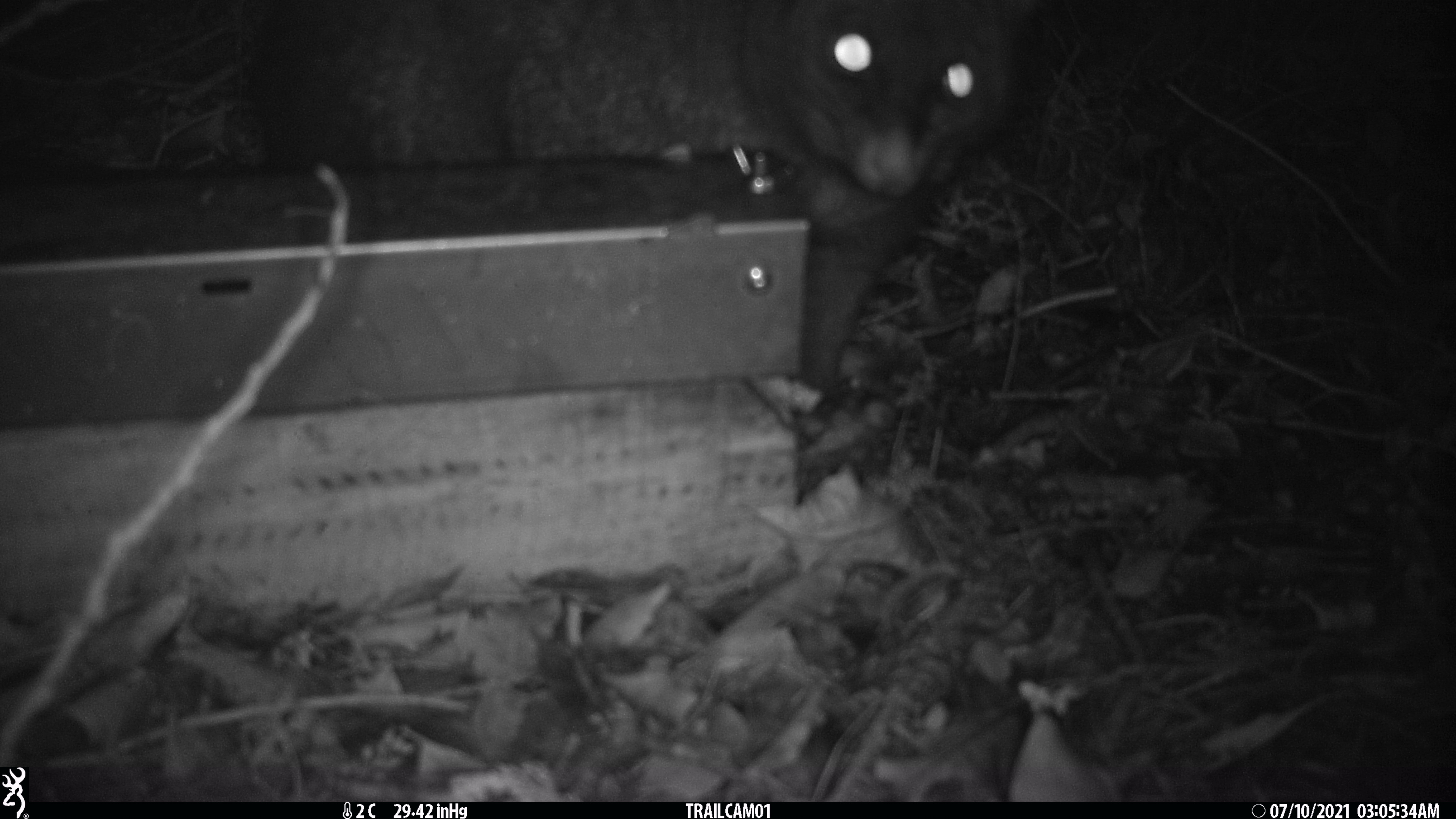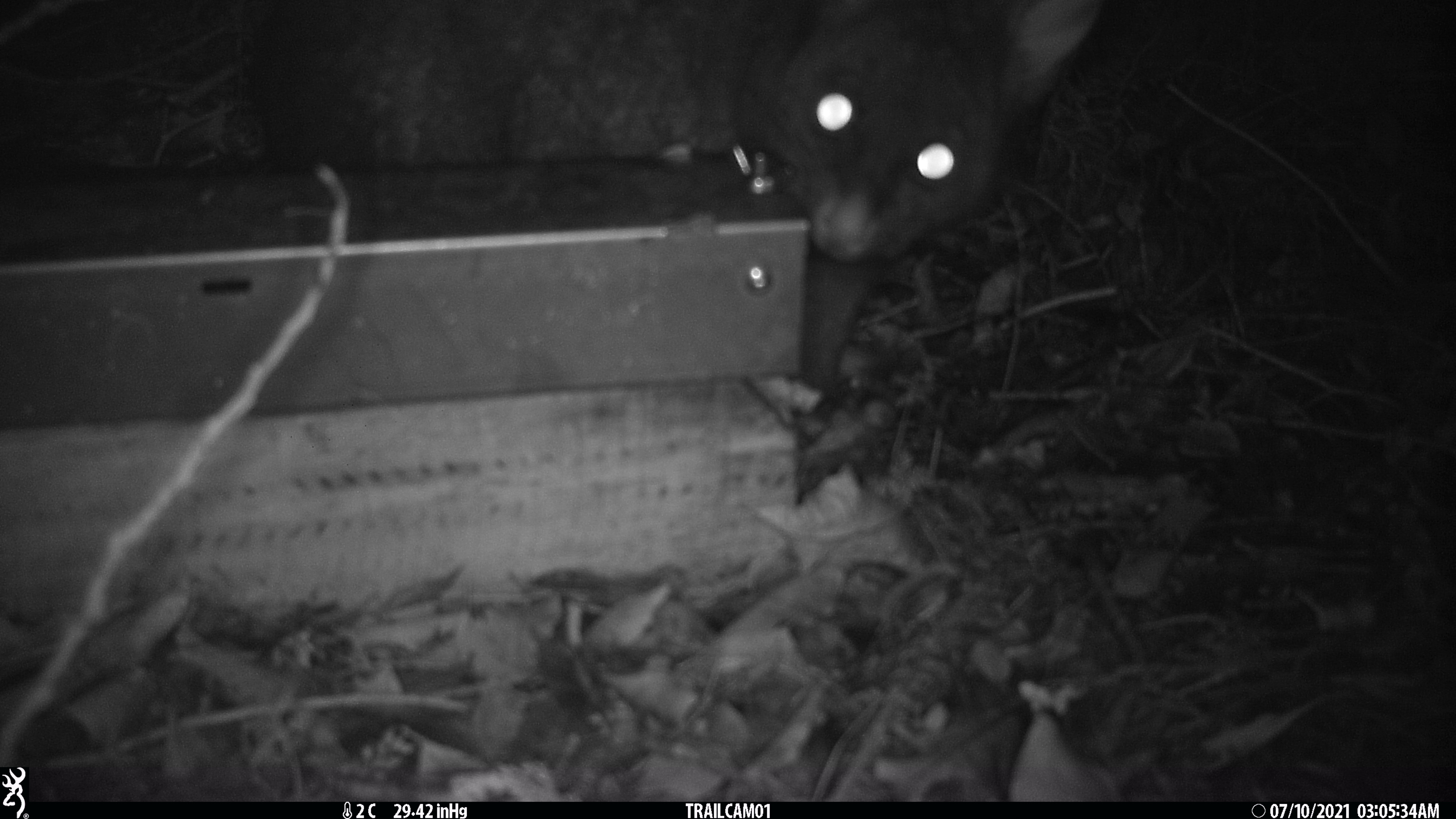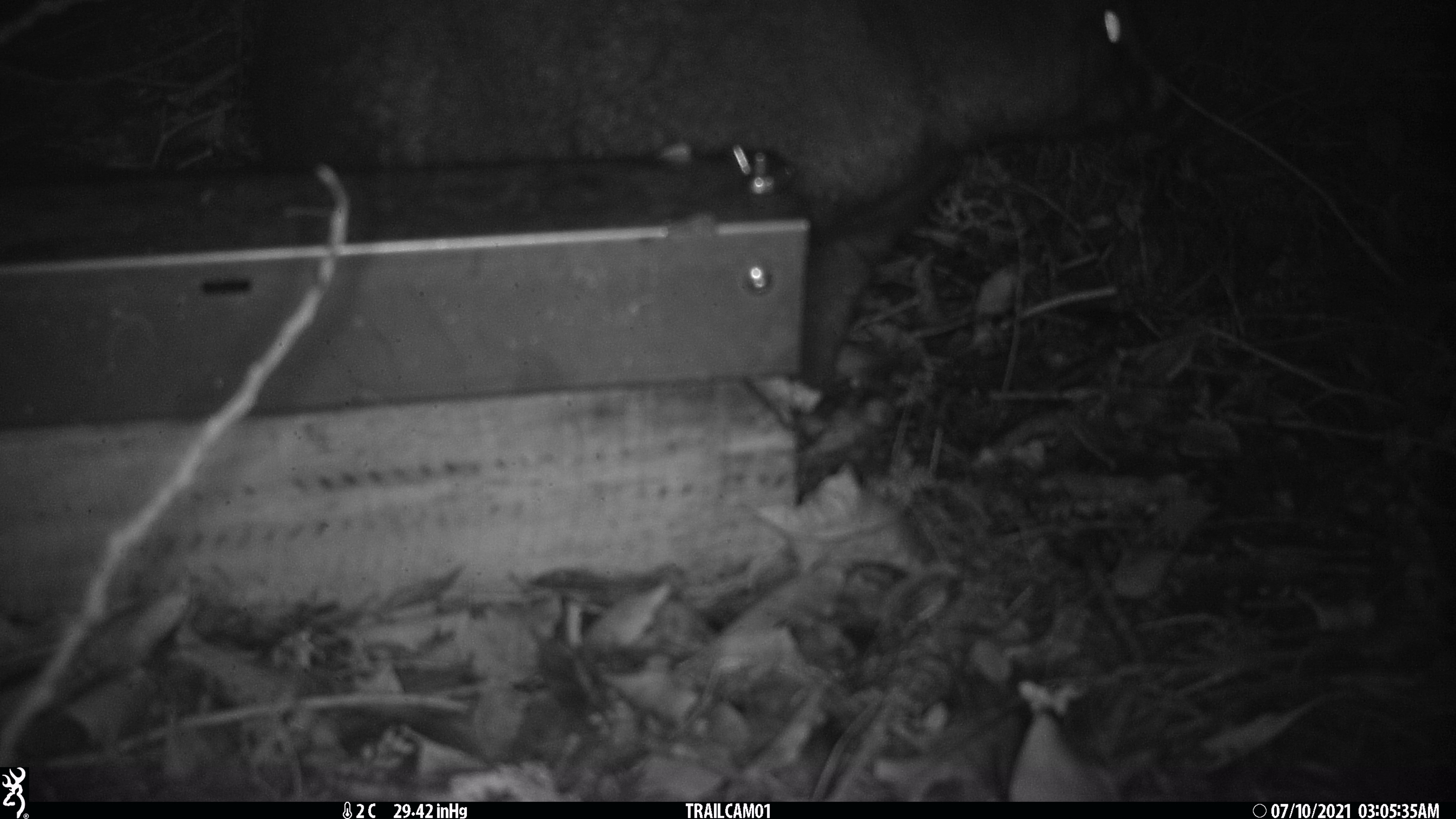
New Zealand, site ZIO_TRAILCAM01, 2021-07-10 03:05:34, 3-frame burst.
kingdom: Animalia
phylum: Chordata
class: Mammalia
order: Diprotodontia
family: Phalangeridae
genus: Trichosurus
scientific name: Trichosurus vulpecula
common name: common brushtail possum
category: possum